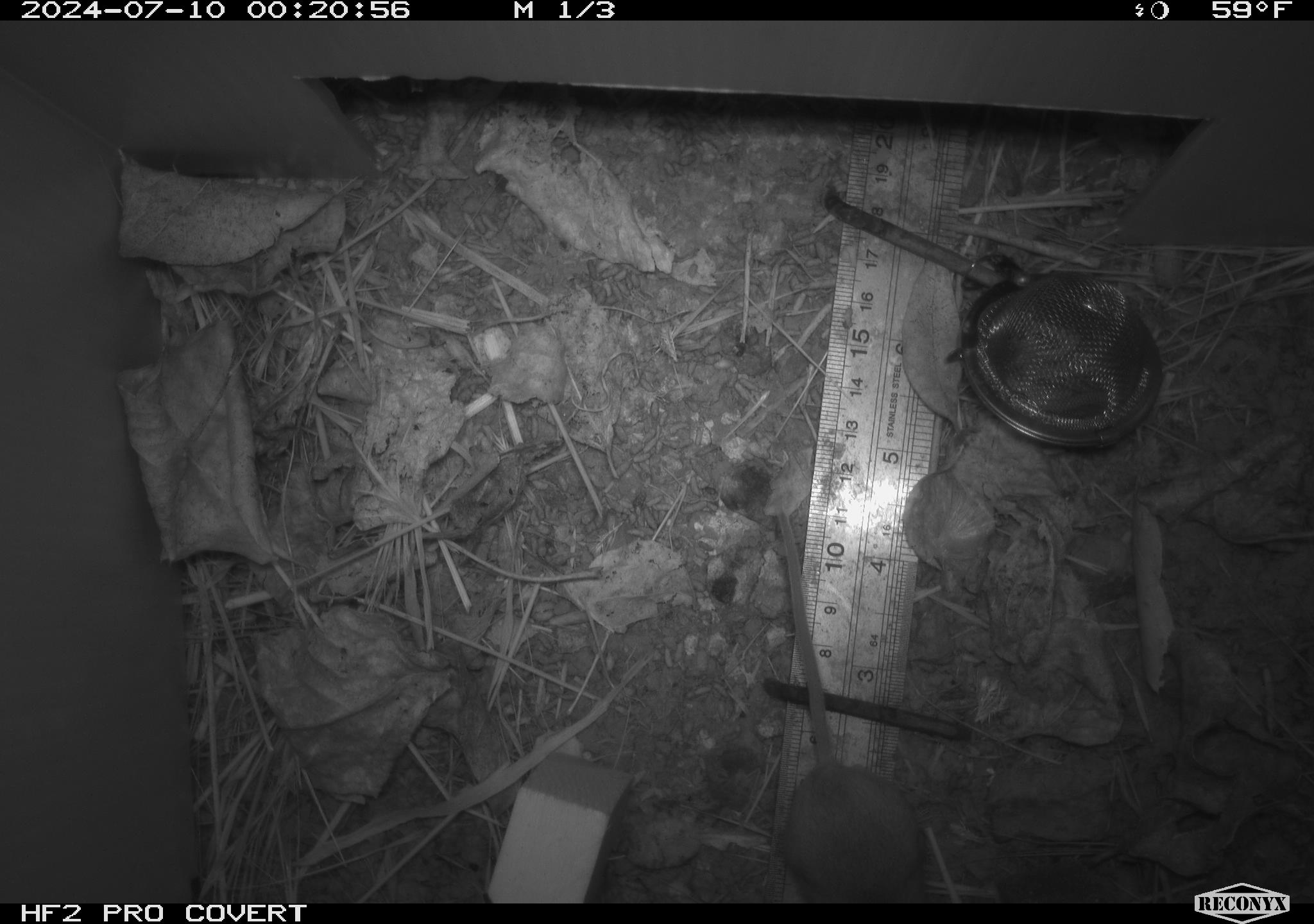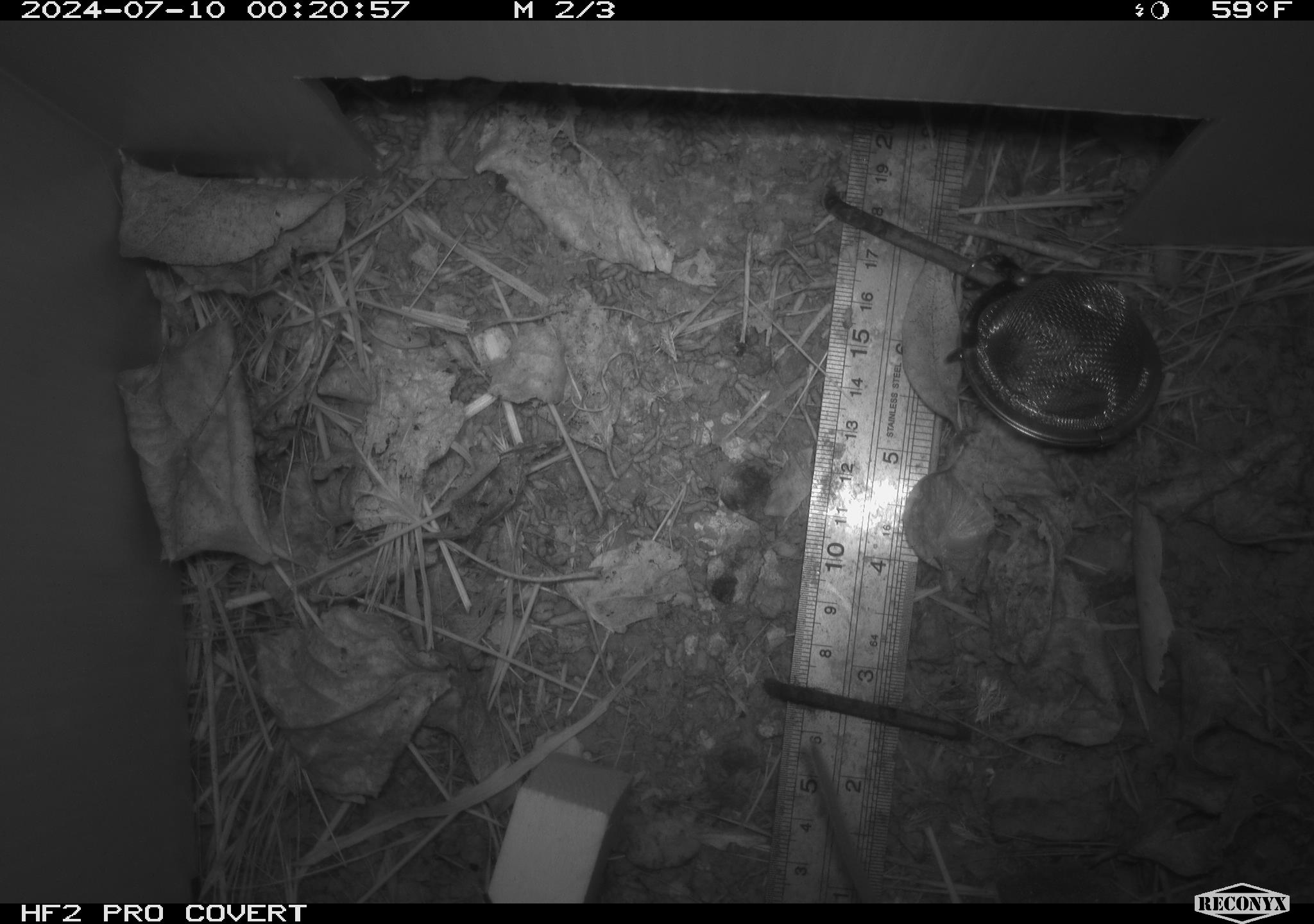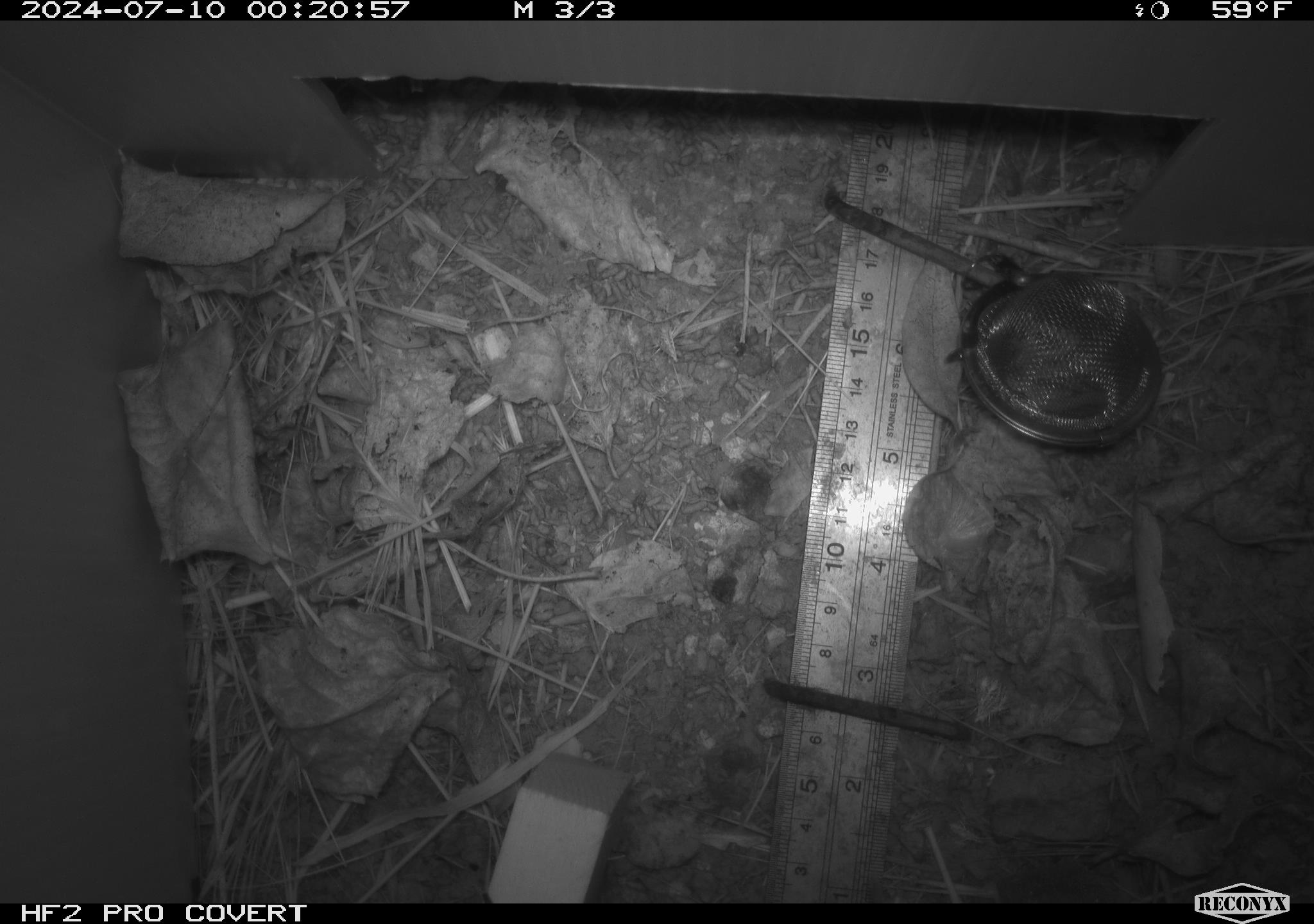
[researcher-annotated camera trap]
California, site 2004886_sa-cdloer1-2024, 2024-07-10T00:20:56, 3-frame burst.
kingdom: Animalia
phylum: Chordata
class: Mammalia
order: Rodentia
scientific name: Rodentia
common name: mouse species